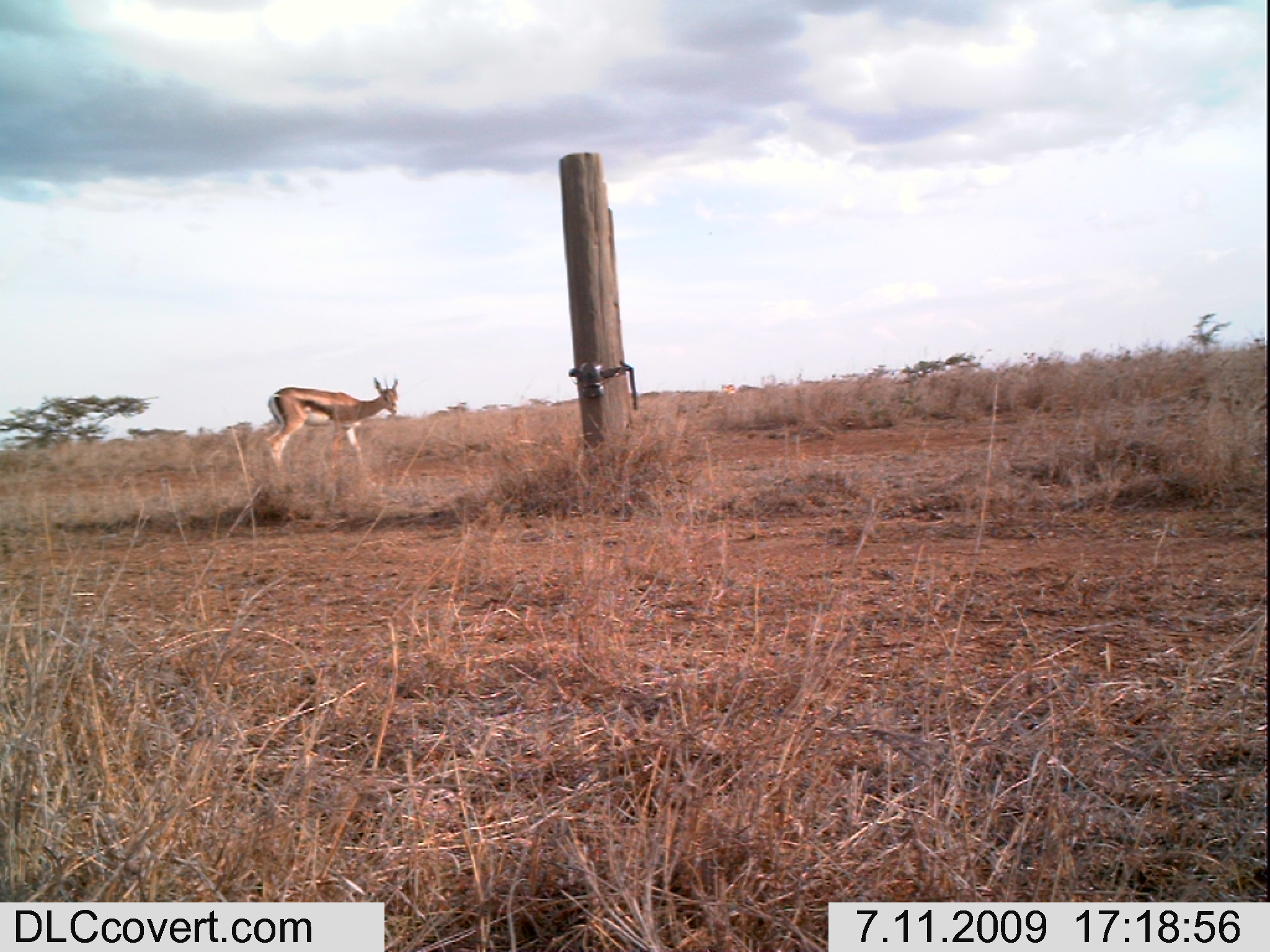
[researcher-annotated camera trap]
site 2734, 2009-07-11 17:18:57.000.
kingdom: Animalia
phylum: Chordata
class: Mammalia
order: Artiodactyla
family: Bovidae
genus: Nanger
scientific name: Nanger granti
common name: grant's gazelle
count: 1